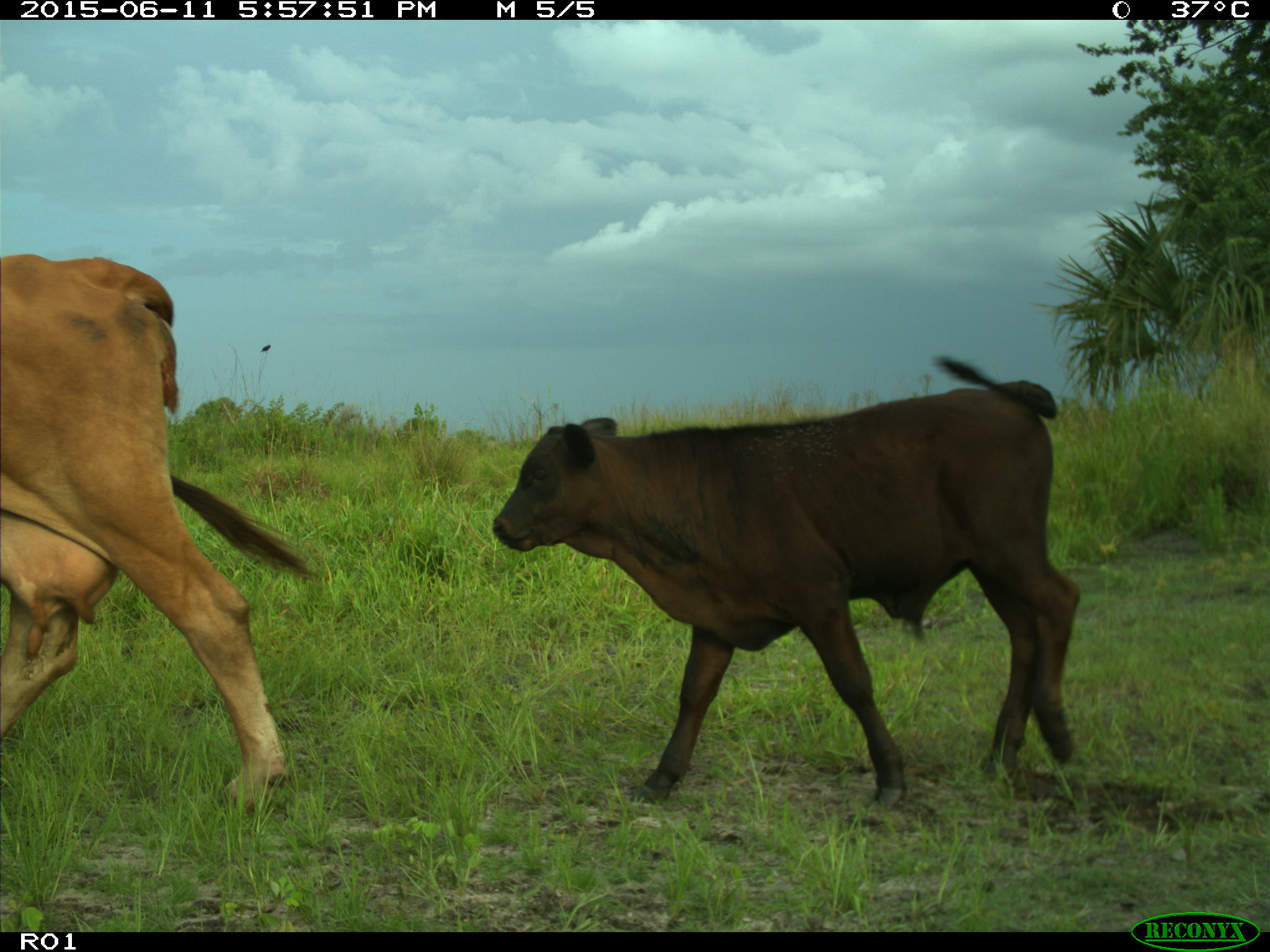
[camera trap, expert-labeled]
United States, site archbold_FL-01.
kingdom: Animalia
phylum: Chordata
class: Mammalia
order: Artiodactyla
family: Bovidae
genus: Bos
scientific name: Bos taurus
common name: domestic cow